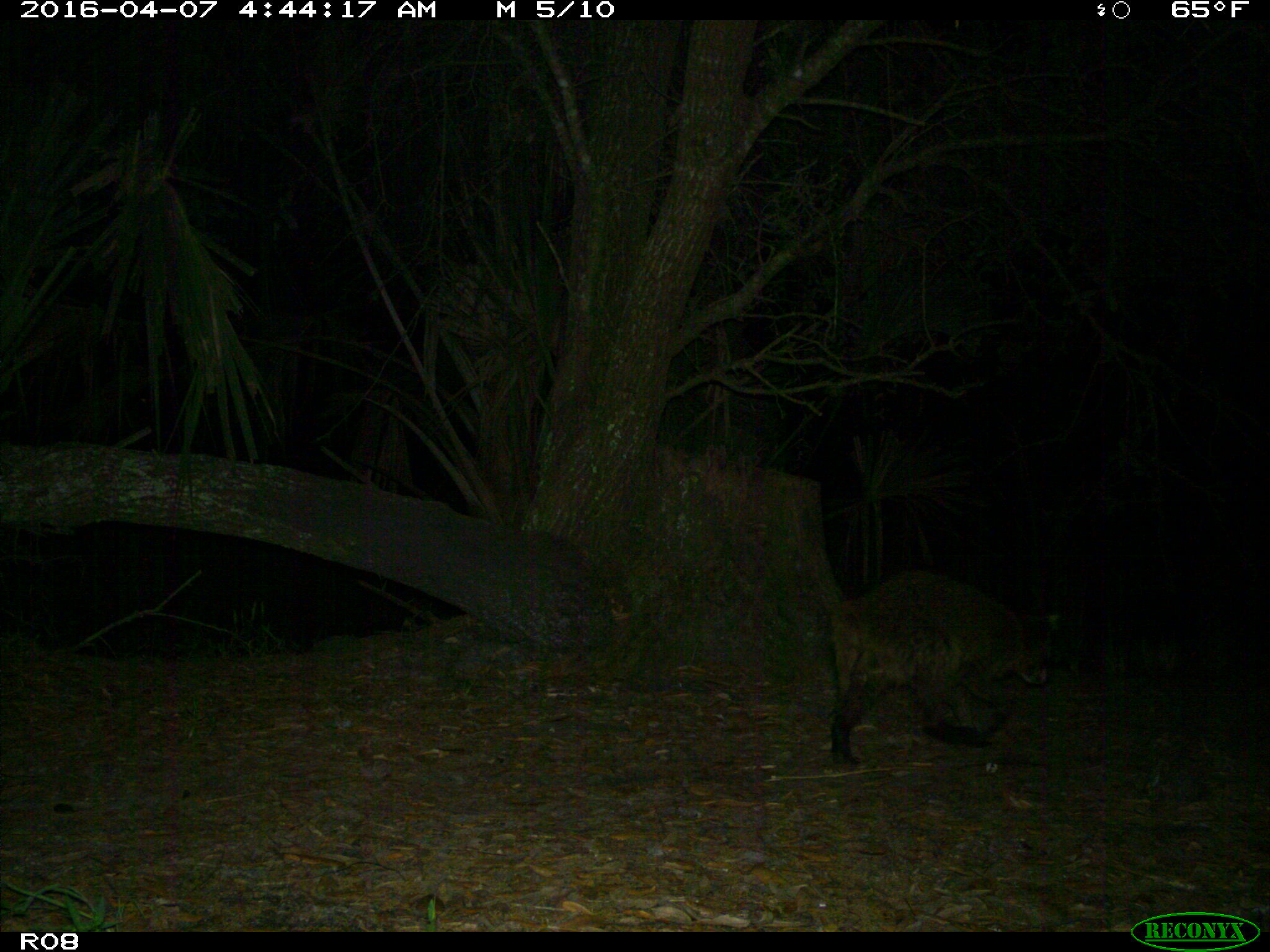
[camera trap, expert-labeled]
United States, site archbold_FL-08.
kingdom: Animalia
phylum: Chordata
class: Mammalia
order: Carnivora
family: Procyonidae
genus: Procyon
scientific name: Procyon lotor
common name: common raccoon